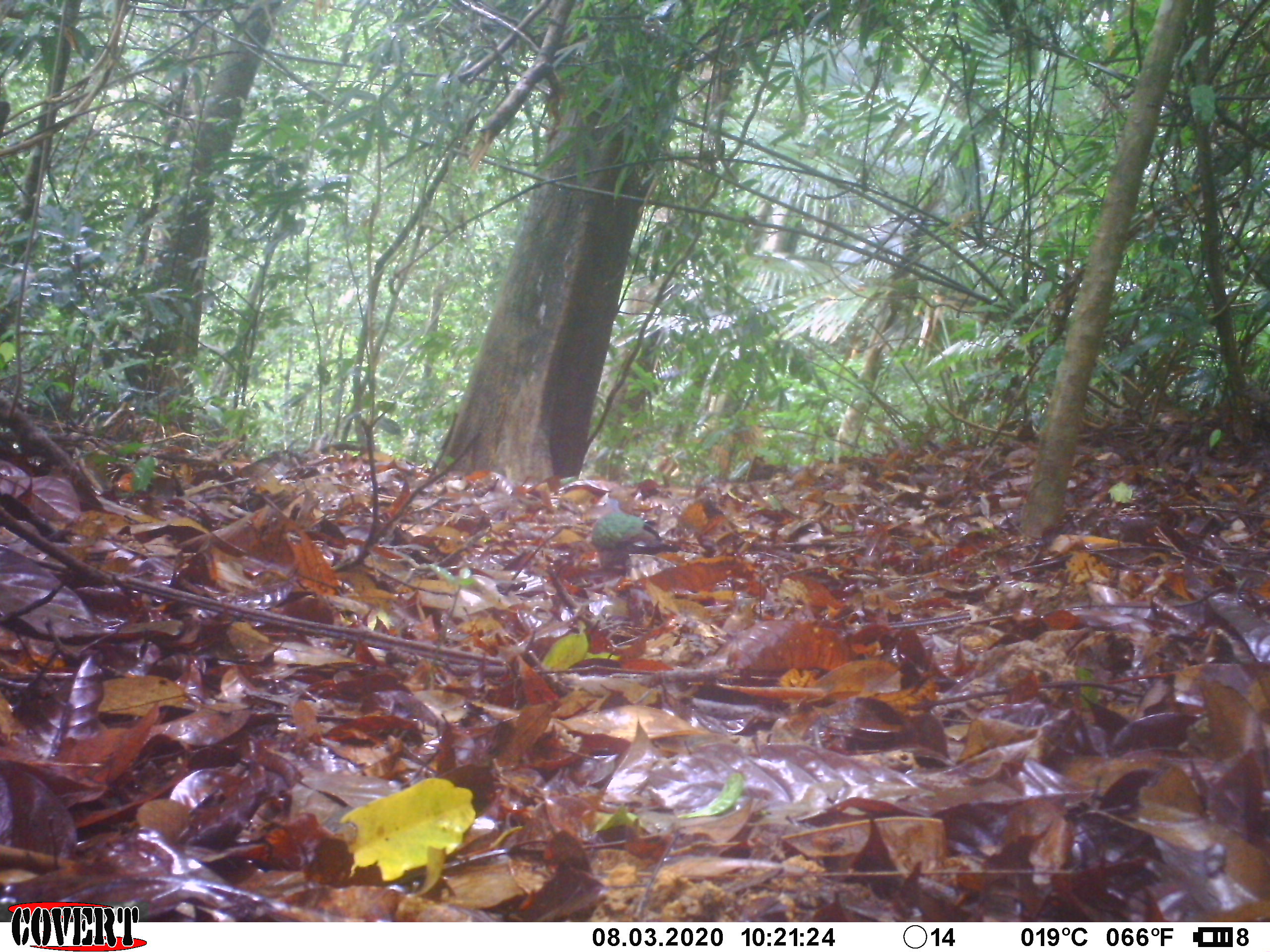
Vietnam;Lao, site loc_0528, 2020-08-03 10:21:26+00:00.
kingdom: Animalia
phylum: Chordata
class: Aves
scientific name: Aves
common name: bird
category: unidentified bird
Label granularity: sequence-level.